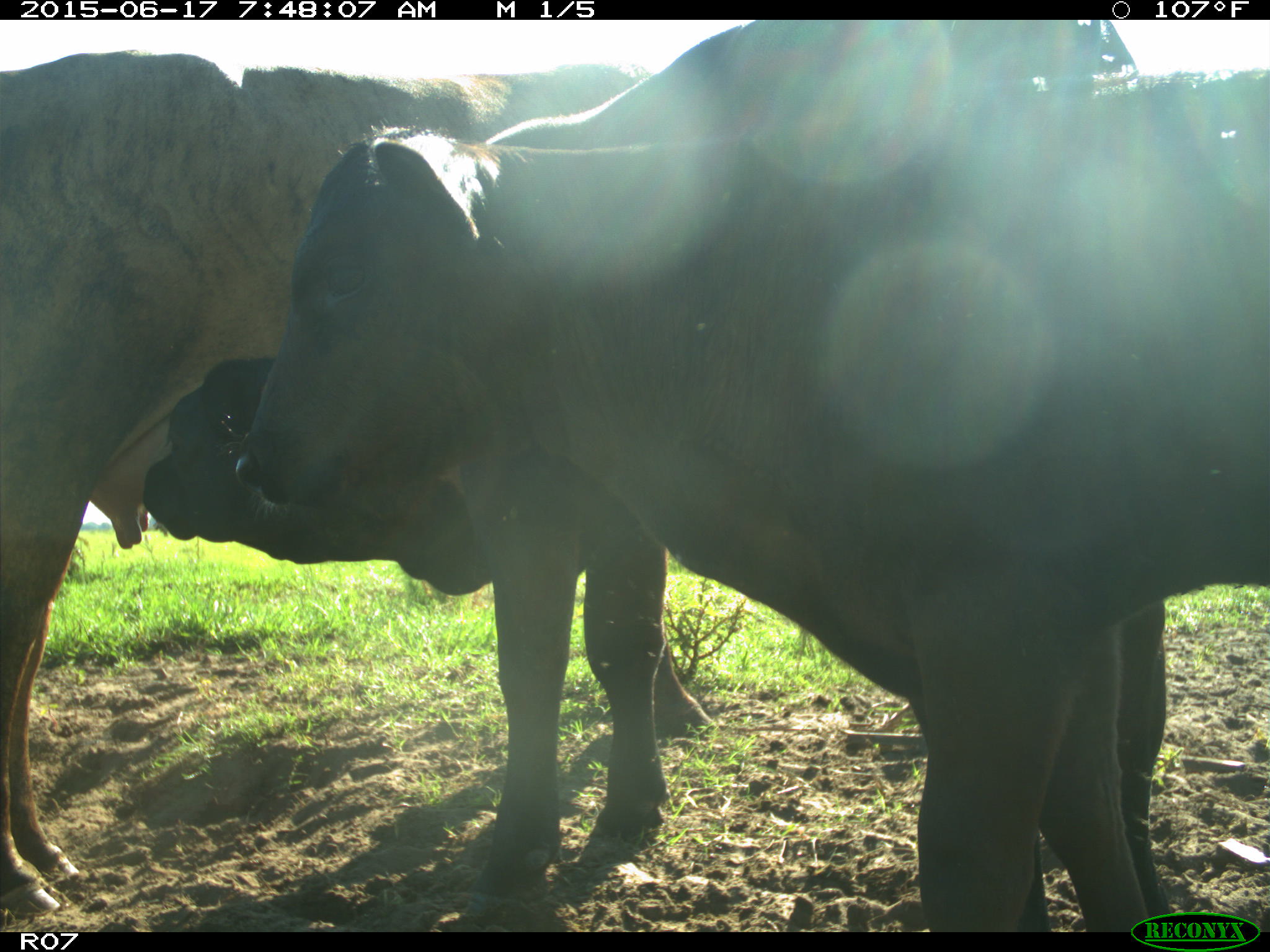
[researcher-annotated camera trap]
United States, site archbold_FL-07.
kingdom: Animalia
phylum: Chordata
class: Mammalia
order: Artiodactyla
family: Bovidae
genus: Bos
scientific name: Bos taurus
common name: domestic cow